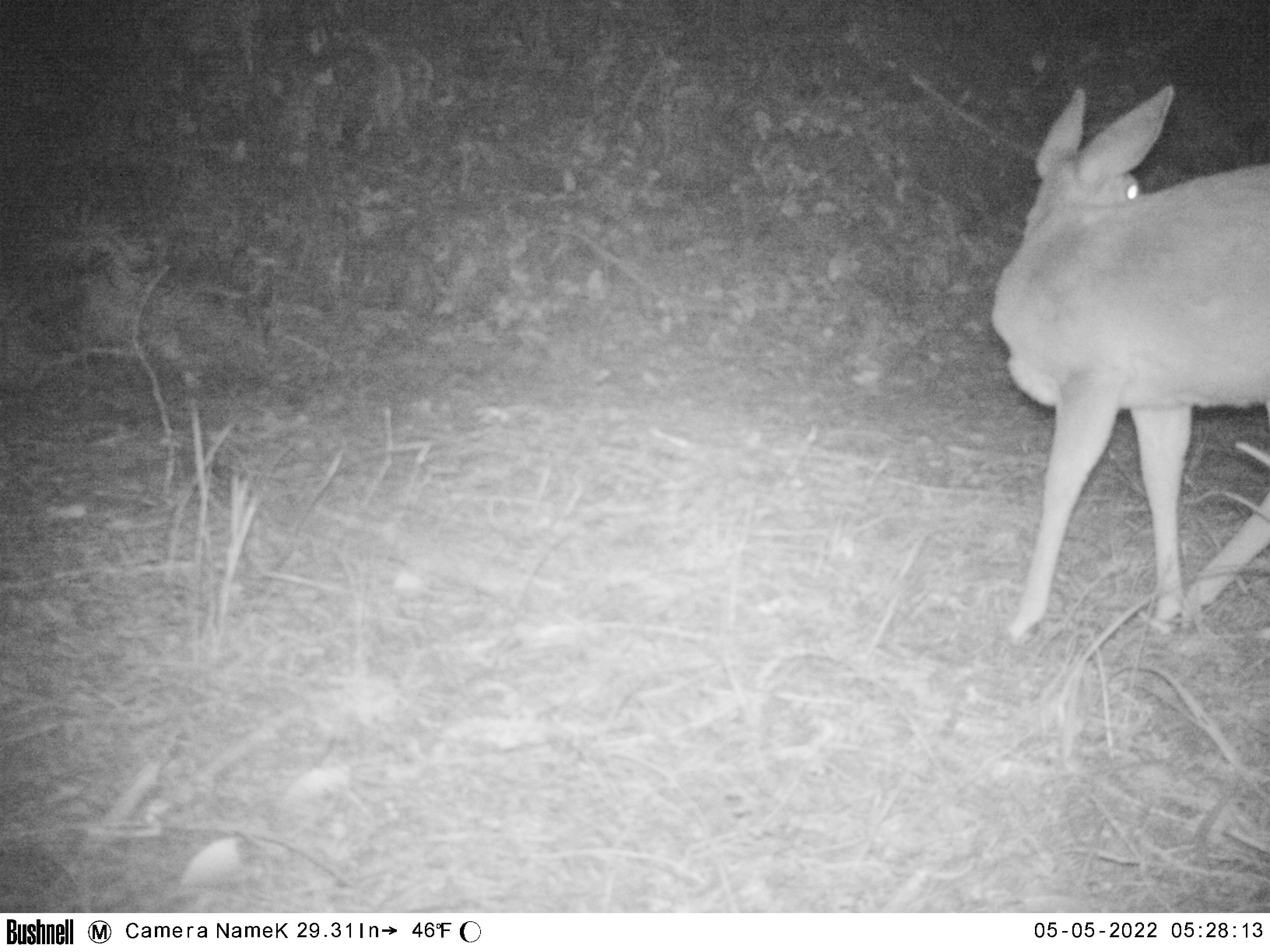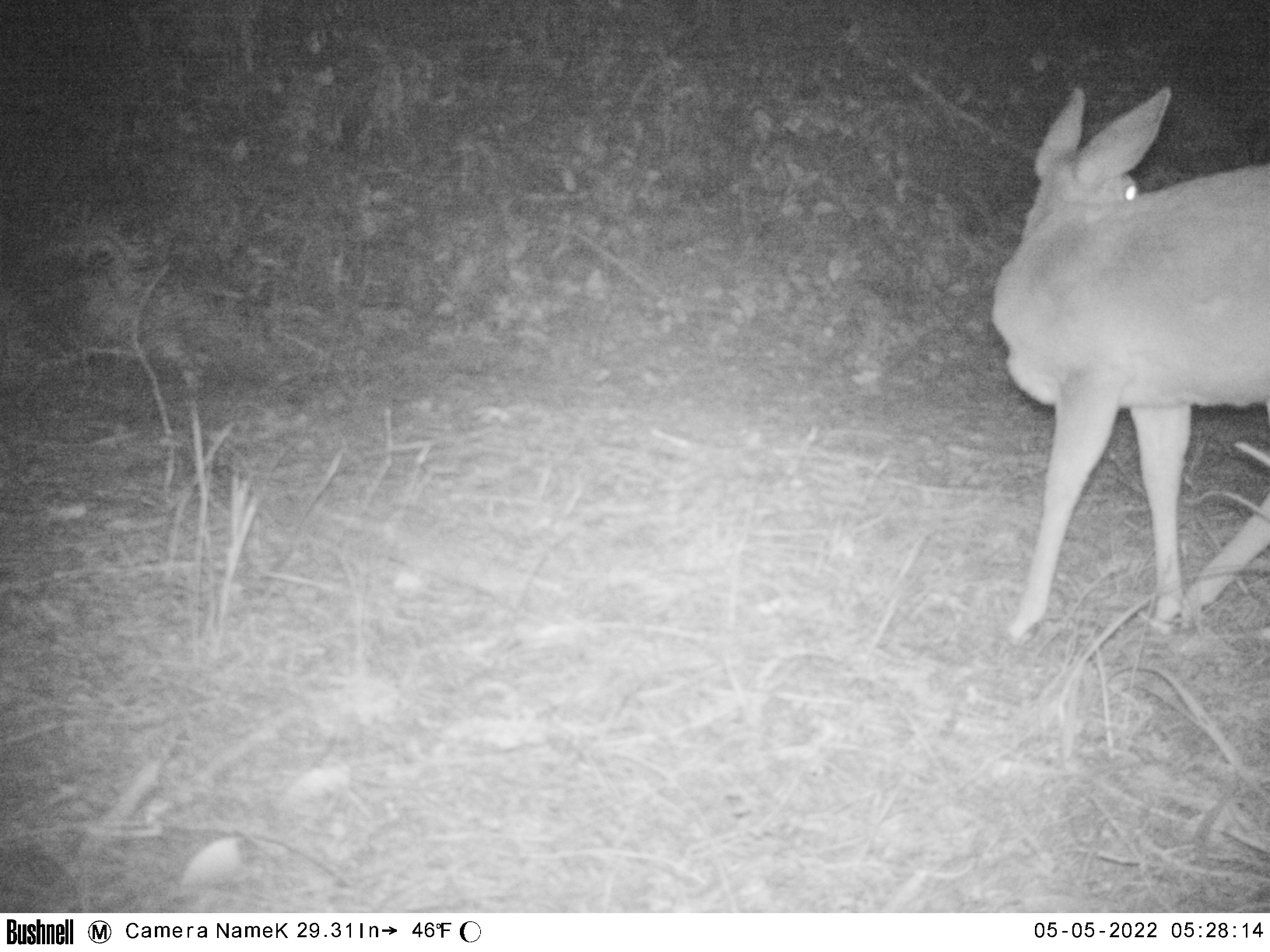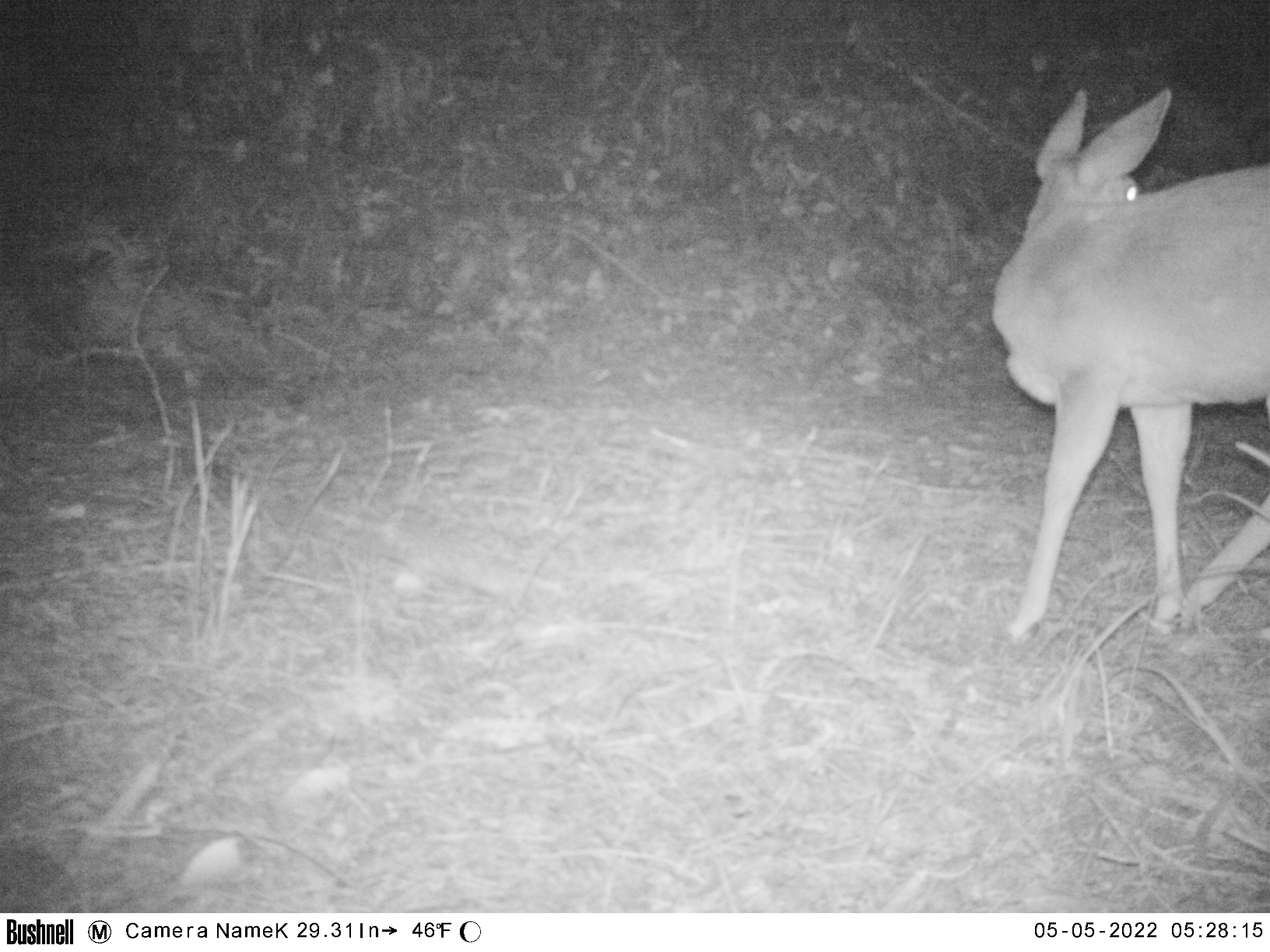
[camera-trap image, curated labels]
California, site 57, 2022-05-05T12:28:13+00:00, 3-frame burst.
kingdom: Animalia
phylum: Chordata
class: Mammalia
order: Artiodactyla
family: Cervidae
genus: Odocoileus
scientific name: Odocoileus hemionus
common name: mule deer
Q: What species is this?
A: Mule deer (Odocoileus hemionus).